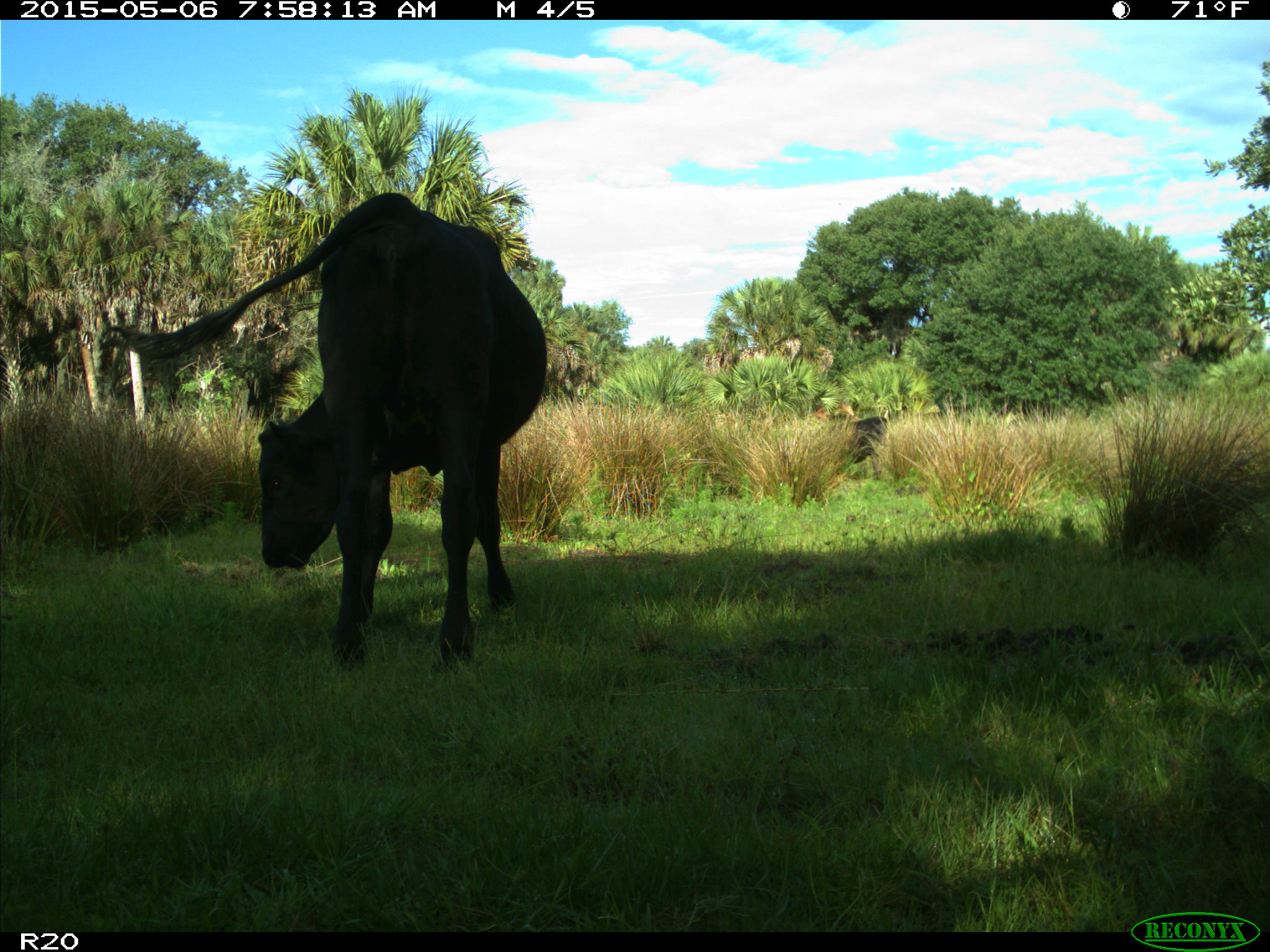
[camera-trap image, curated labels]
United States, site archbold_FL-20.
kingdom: Animalia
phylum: Chordata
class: Mammalia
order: Artiodactyla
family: Bovidae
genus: Bos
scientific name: Bos taurus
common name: domestic cow